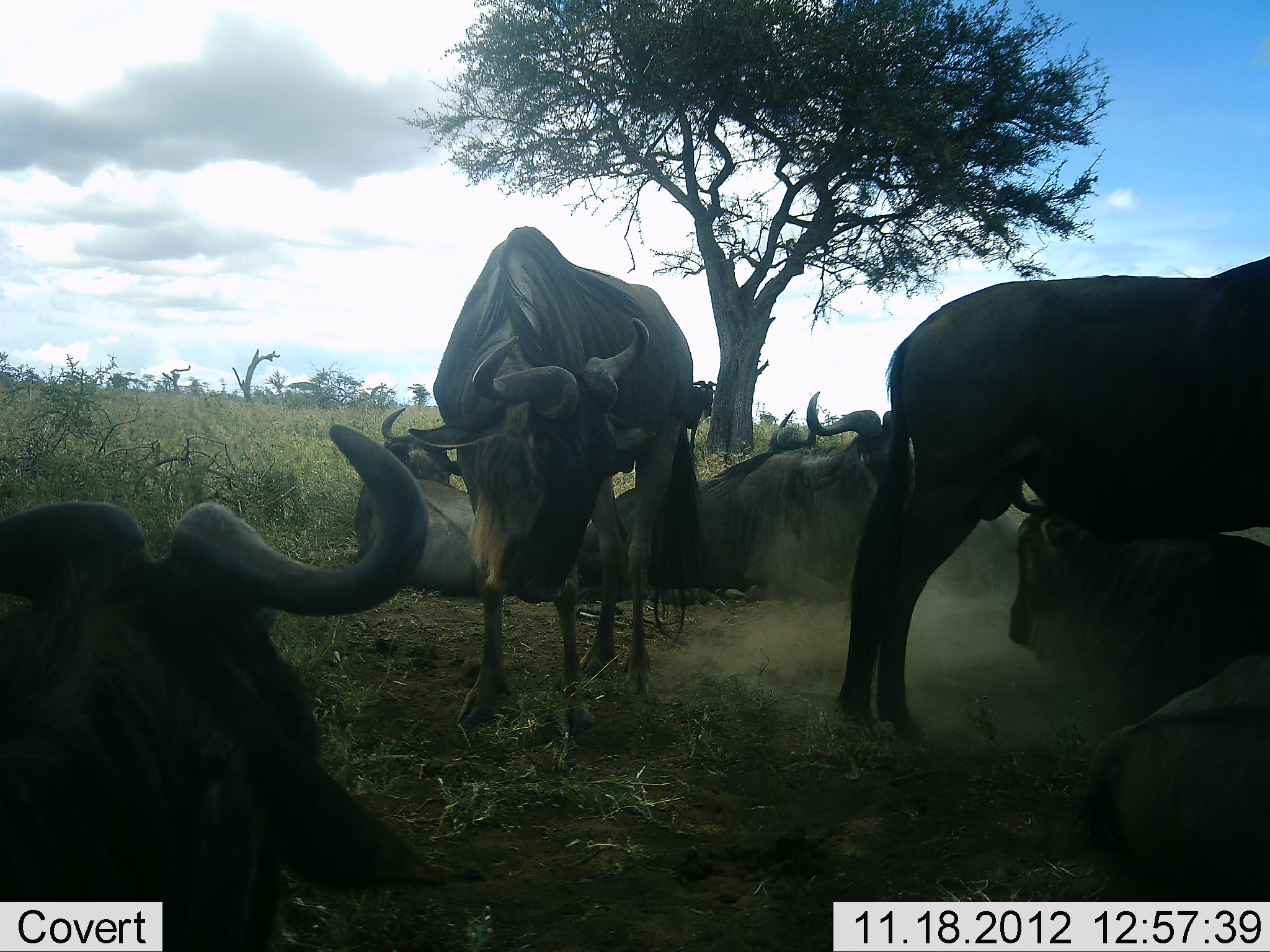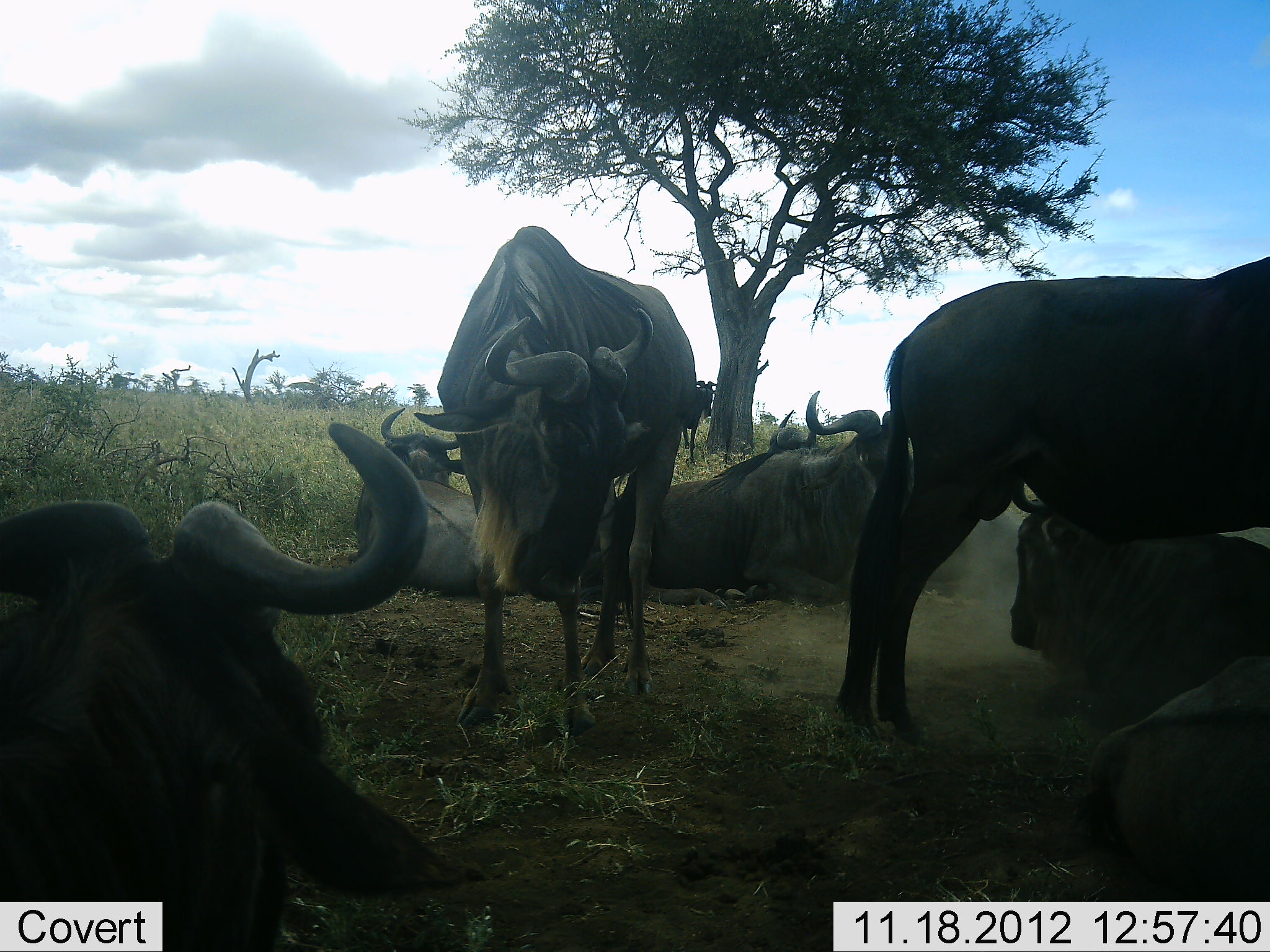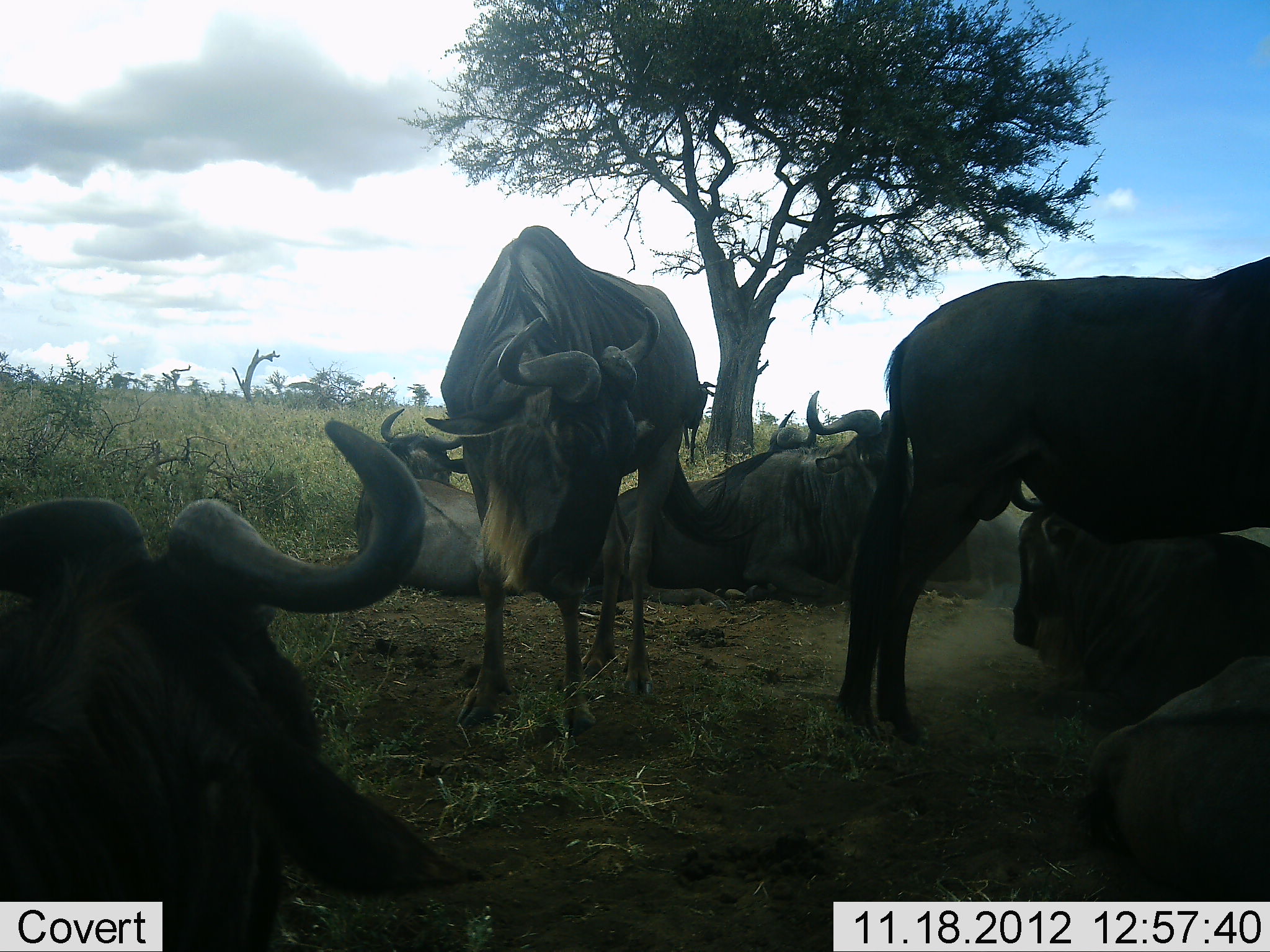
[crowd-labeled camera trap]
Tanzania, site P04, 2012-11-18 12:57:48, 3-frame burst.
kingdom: Animalia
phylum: Chordata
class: Mammalia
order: Artiodactyla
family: Bovidae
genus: Connochaetes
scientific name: Connochaetes taurinus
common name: blue wildebeest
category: wildebeest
Wildebeest (blue wildebeest) (Connochaetes taurinus), count 8. Behavior (volunteer vote fractions): standing 80%, resting 100%, moving 0%, interacting 10%. Young present (vote fraction): 0%. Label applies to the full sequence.